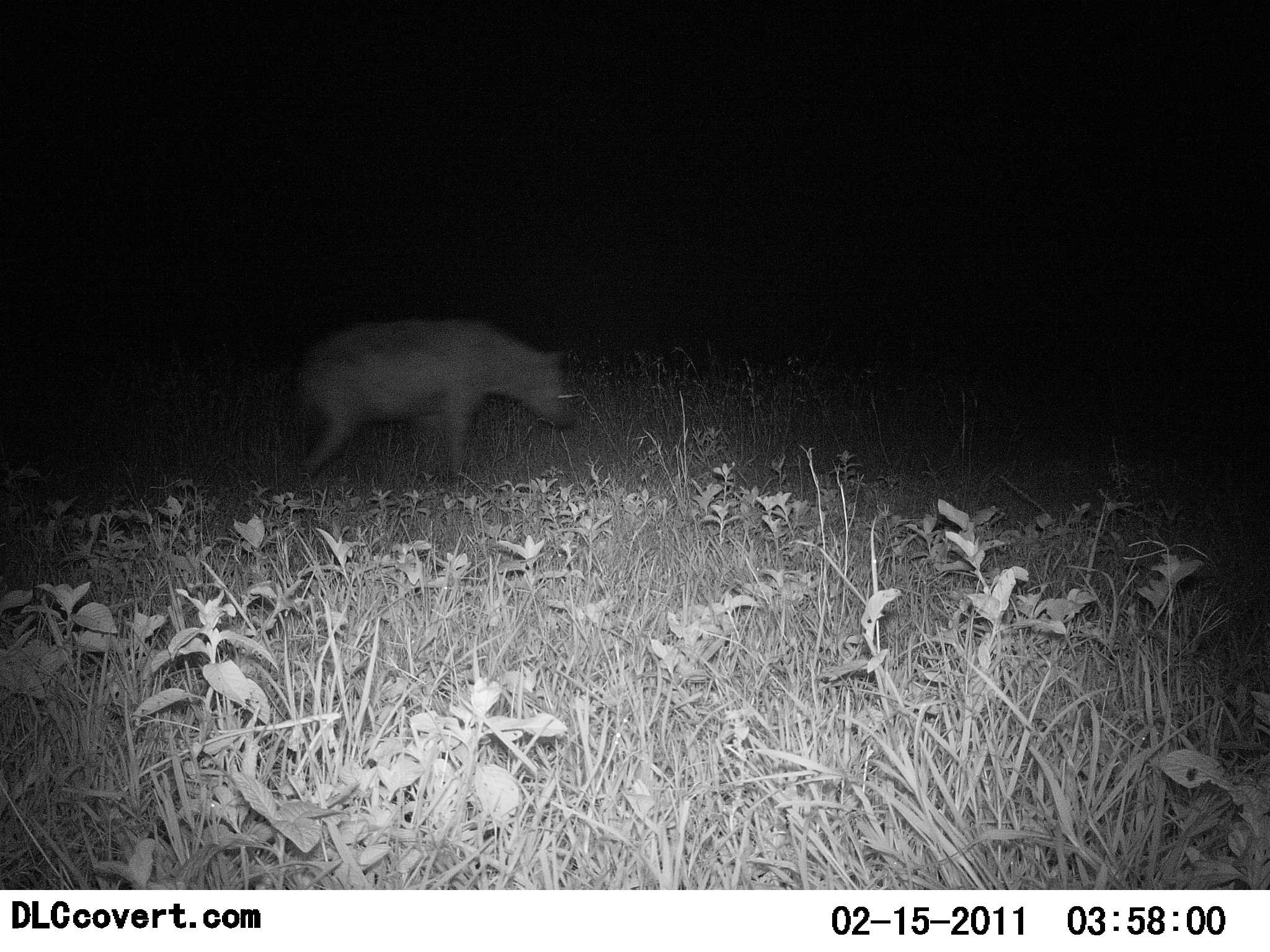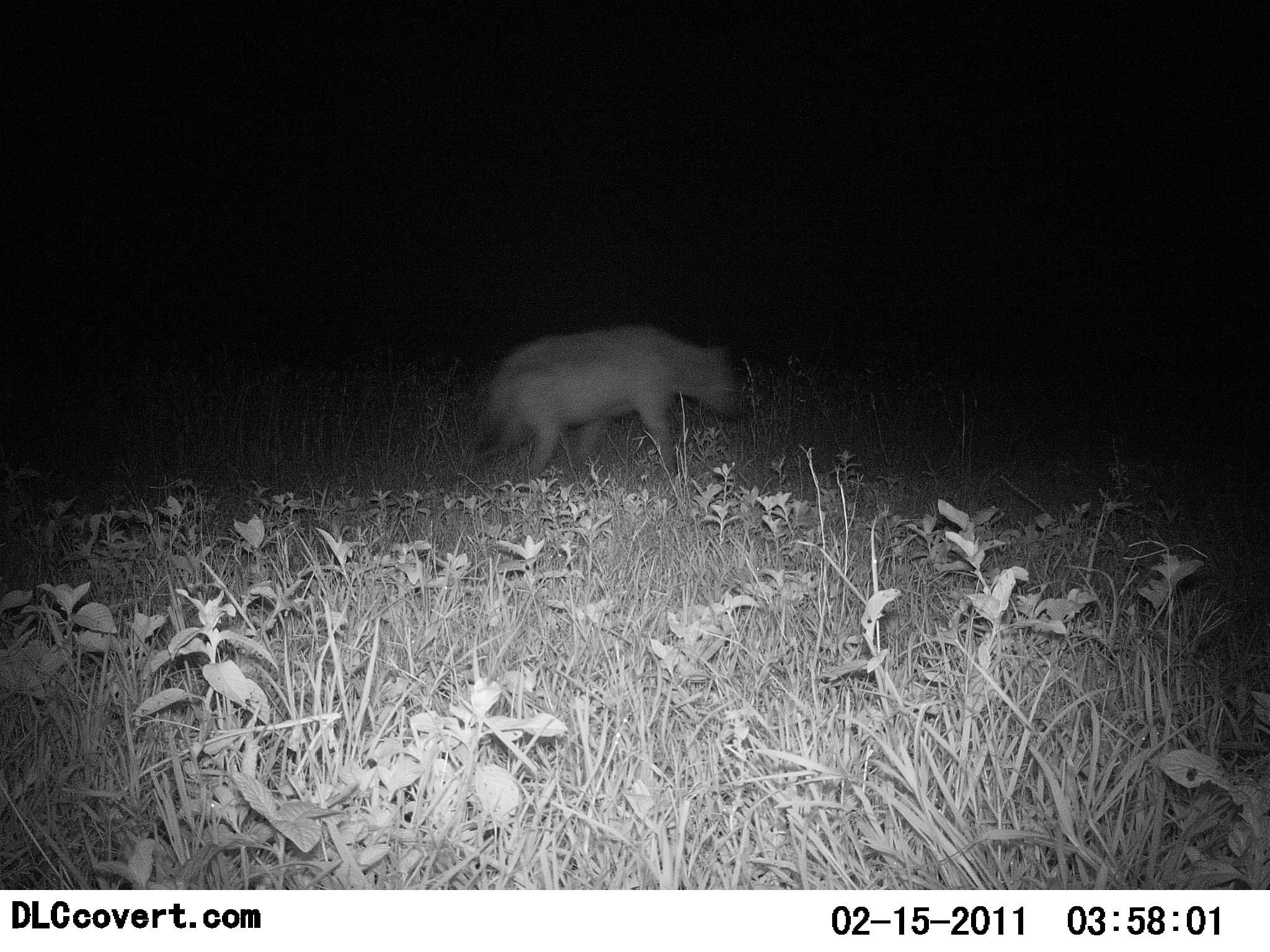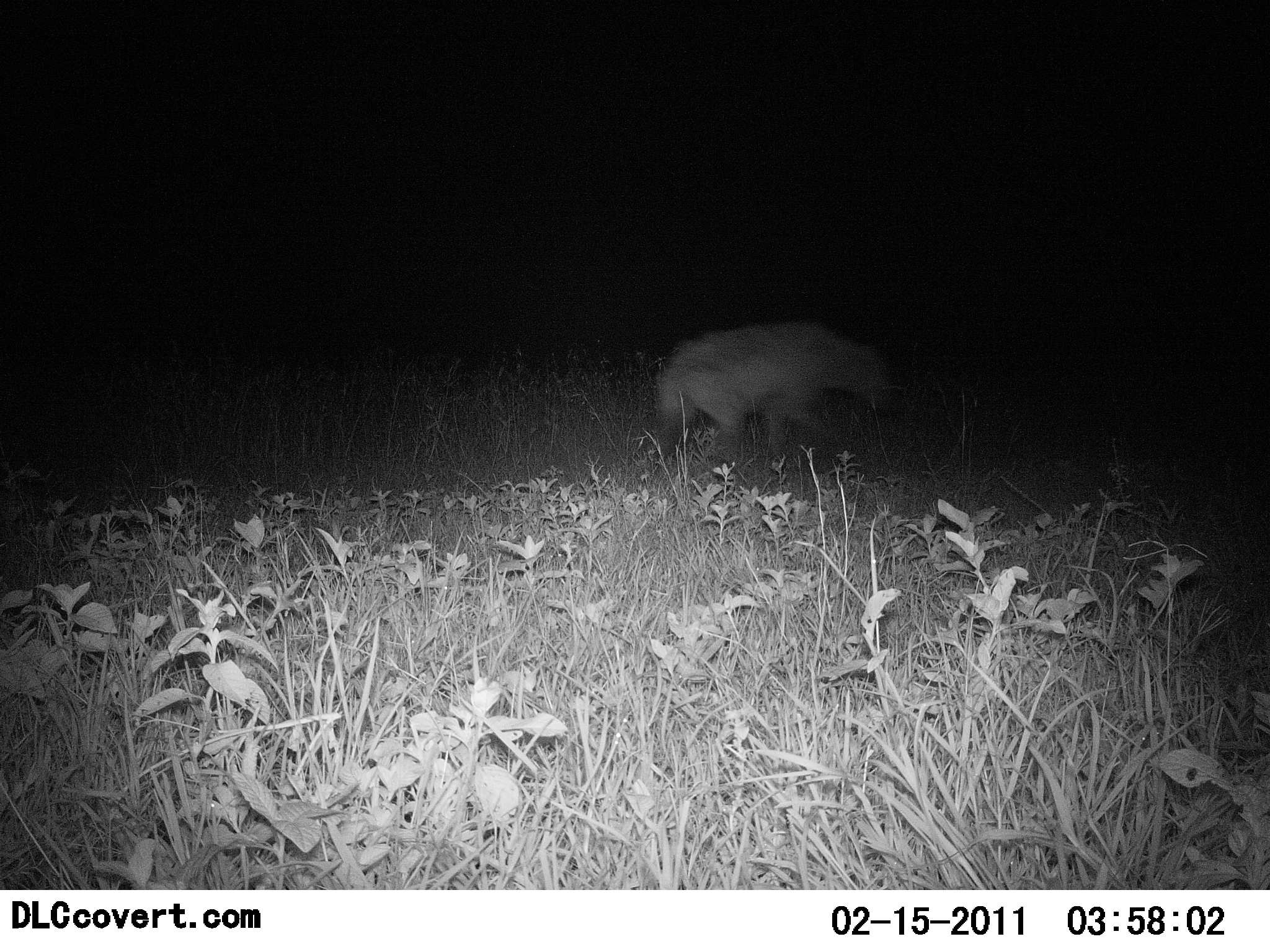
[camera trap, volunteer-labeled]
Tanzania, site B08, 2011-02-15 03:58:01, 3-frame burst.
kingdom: Animalia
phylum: Chordata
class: Mammalia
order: Carnivora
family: Hyaenidae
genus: Crocuta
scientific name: Crocuta crocuta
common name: spotted hyena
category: hyenaspotted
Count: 1.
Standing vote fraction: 0%.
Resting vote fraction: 0%.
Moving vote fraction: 100%.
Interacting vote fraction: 0%.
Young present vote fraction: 0%.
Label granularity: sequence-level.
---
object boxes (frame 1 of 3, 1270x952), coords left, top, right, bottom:
animal: 276, 313, 582, 510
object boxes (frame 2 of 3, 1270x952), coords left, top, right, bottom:
animal: 461, 321, 745, 503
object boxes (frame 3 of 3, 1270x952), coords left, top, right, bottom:
animal: 634, 319, 892, 497